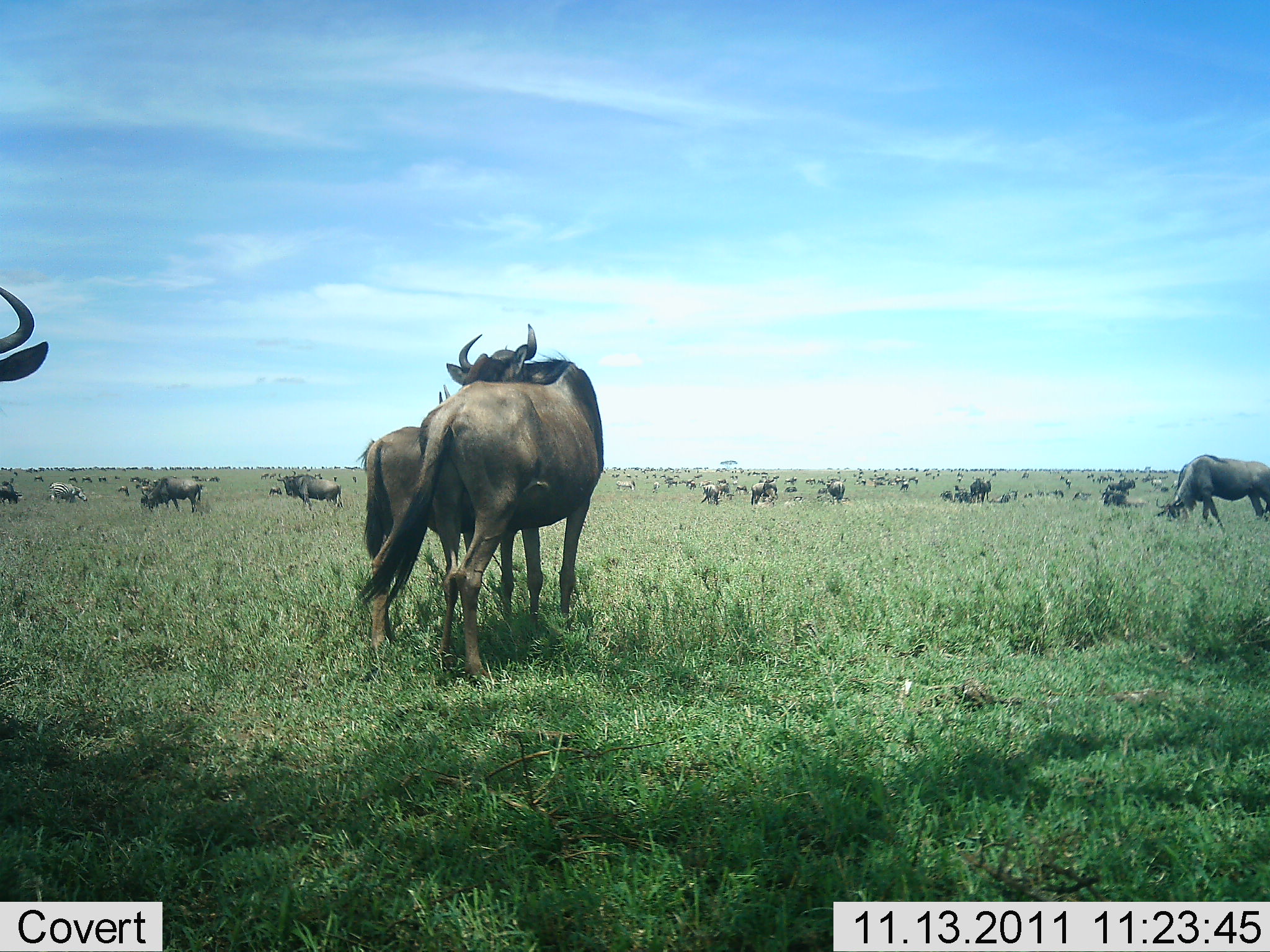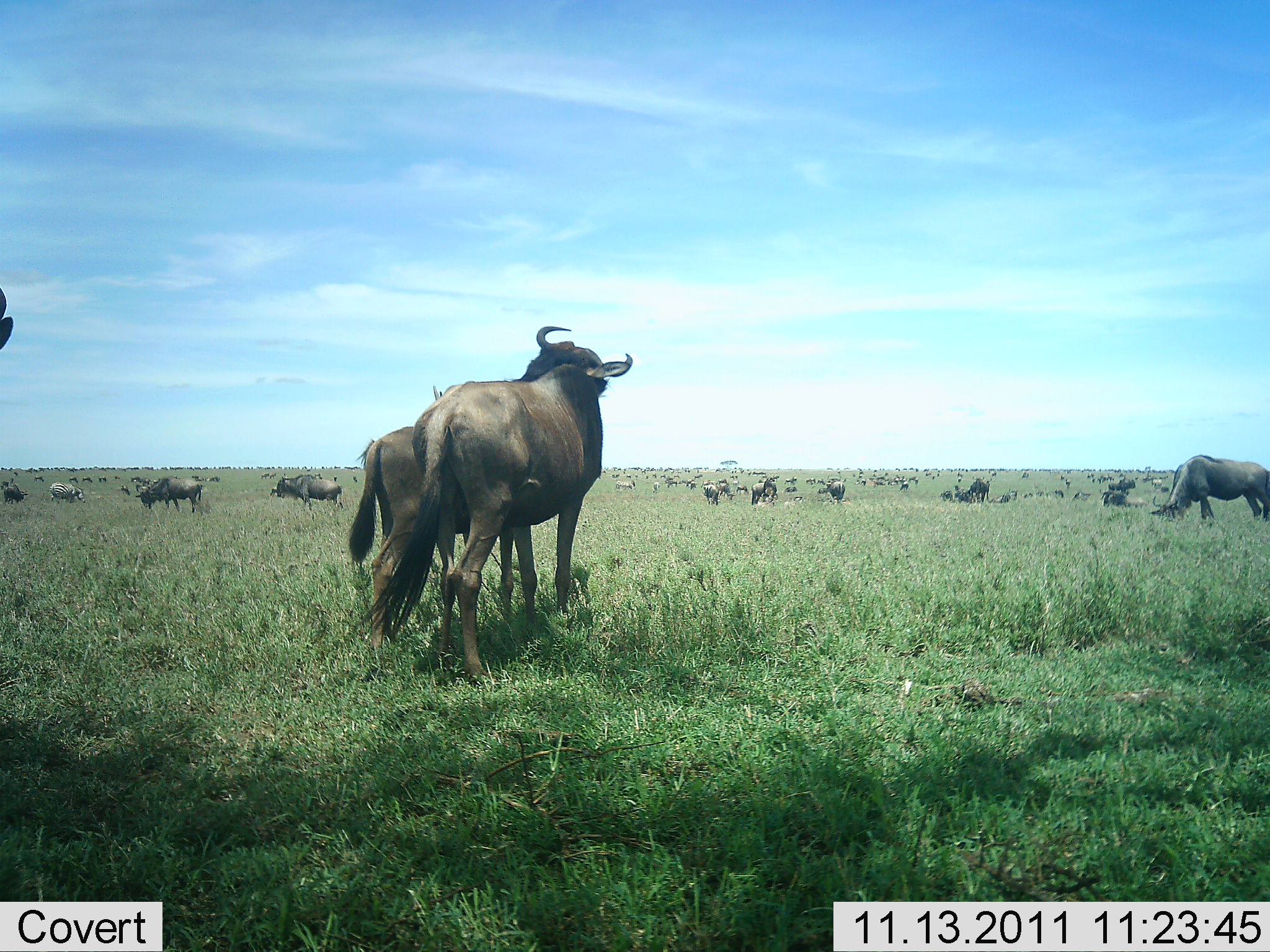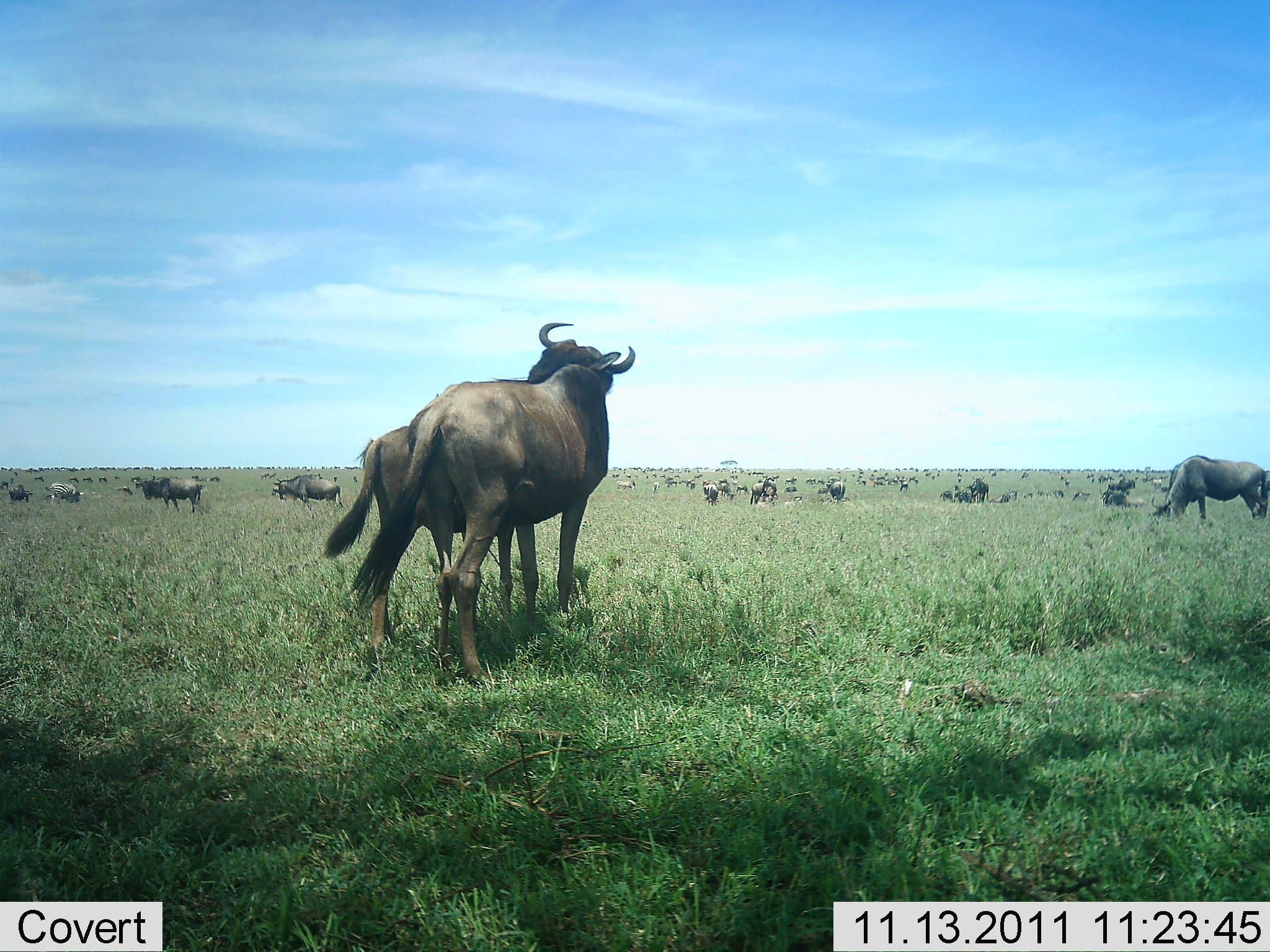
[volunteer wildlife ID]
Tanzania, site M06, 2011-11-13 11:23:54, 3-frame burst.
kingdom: Animalia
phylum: Chordata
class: Mammalia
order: Artiodactyla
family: Bovidae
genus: Connochaetes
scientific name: Connochaetes taurinus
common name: blue wildebeest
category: wildebeest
Wildebeest (blue wildebeest) (Connochaetes taurinus), count 51+. Behavior (volunteer vote fractions): standing 82%, resting 0%, moving 18%, interacting 9%. Young present (vote fraction): 0%. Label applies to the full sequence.